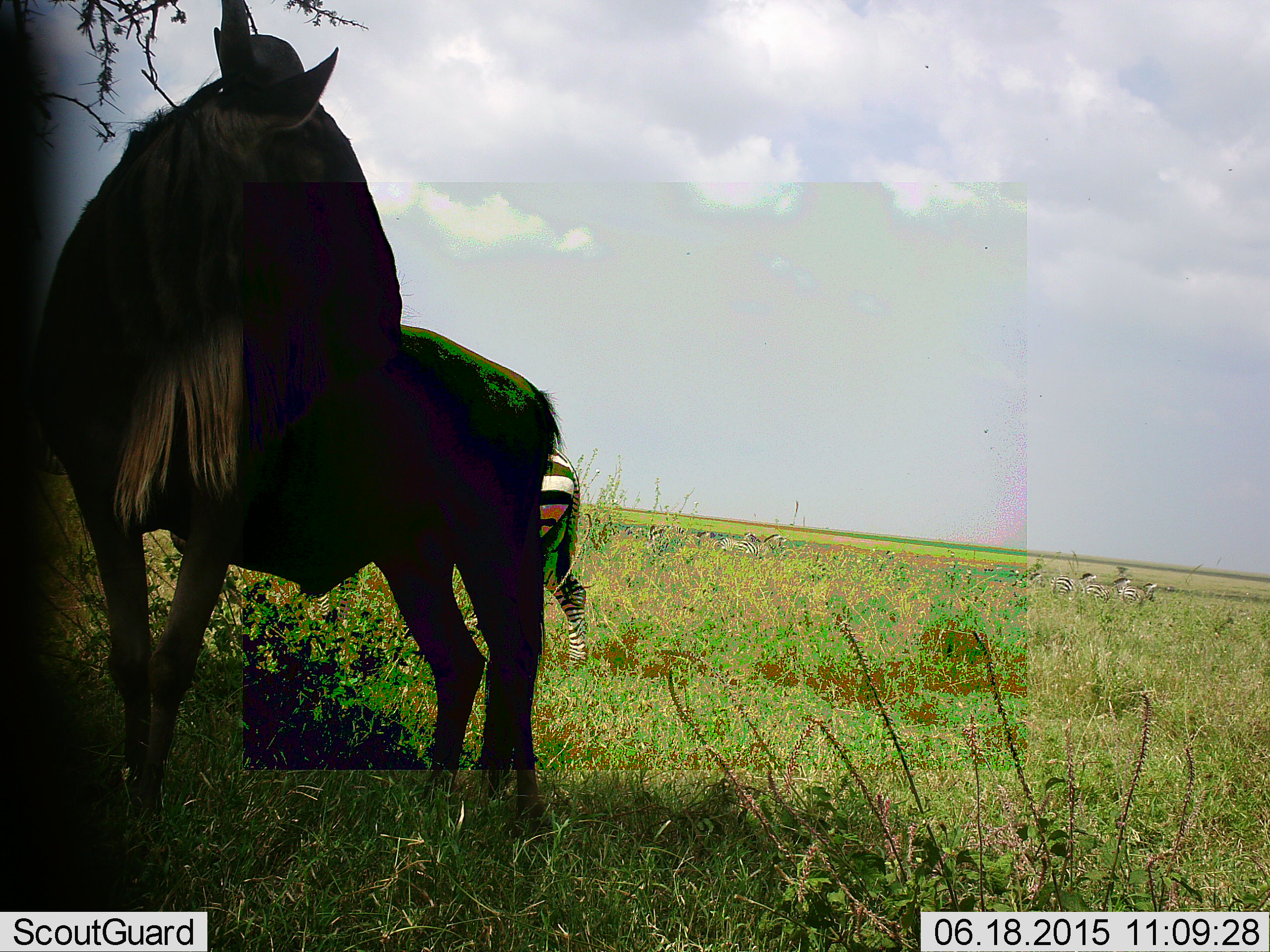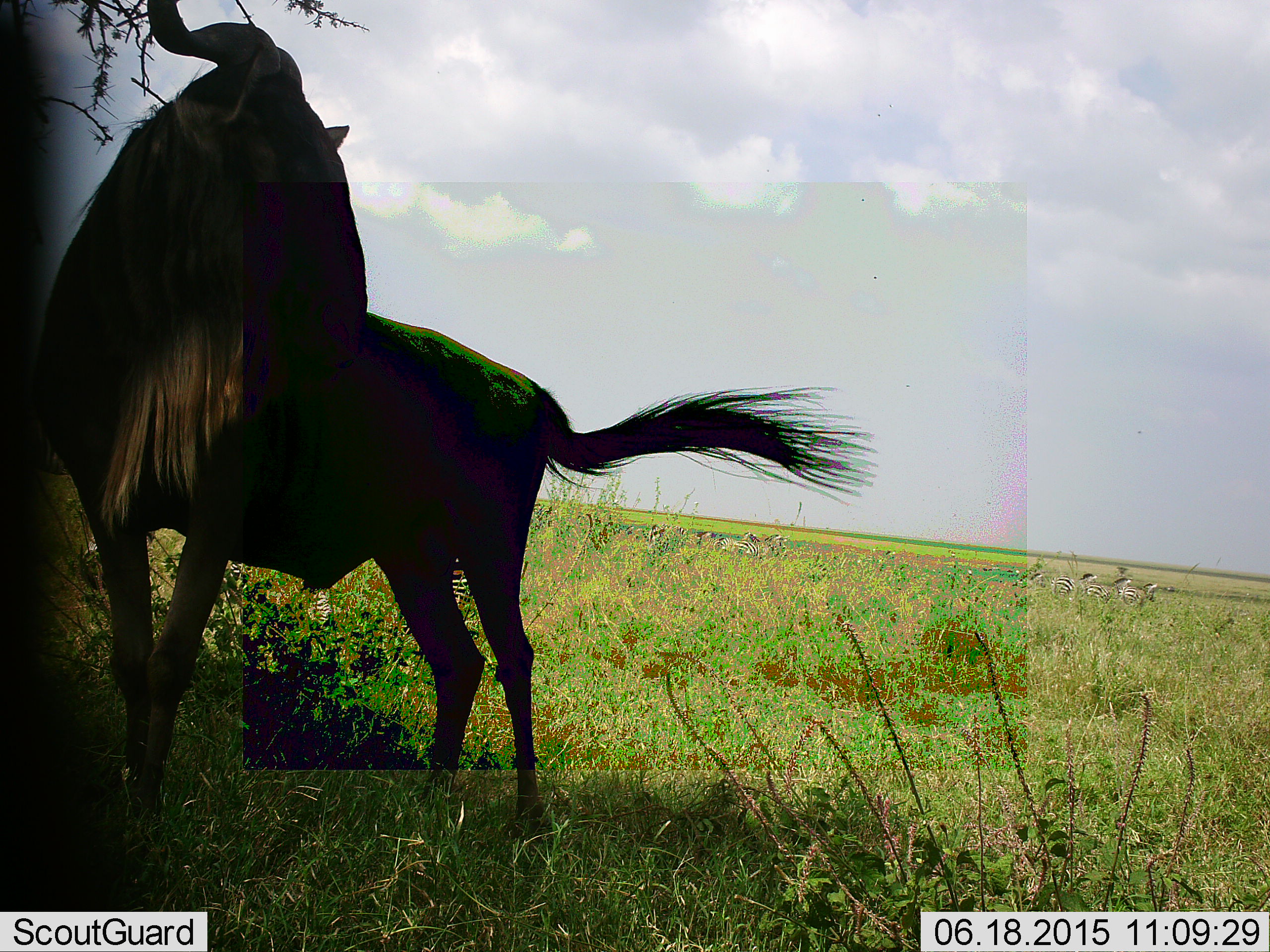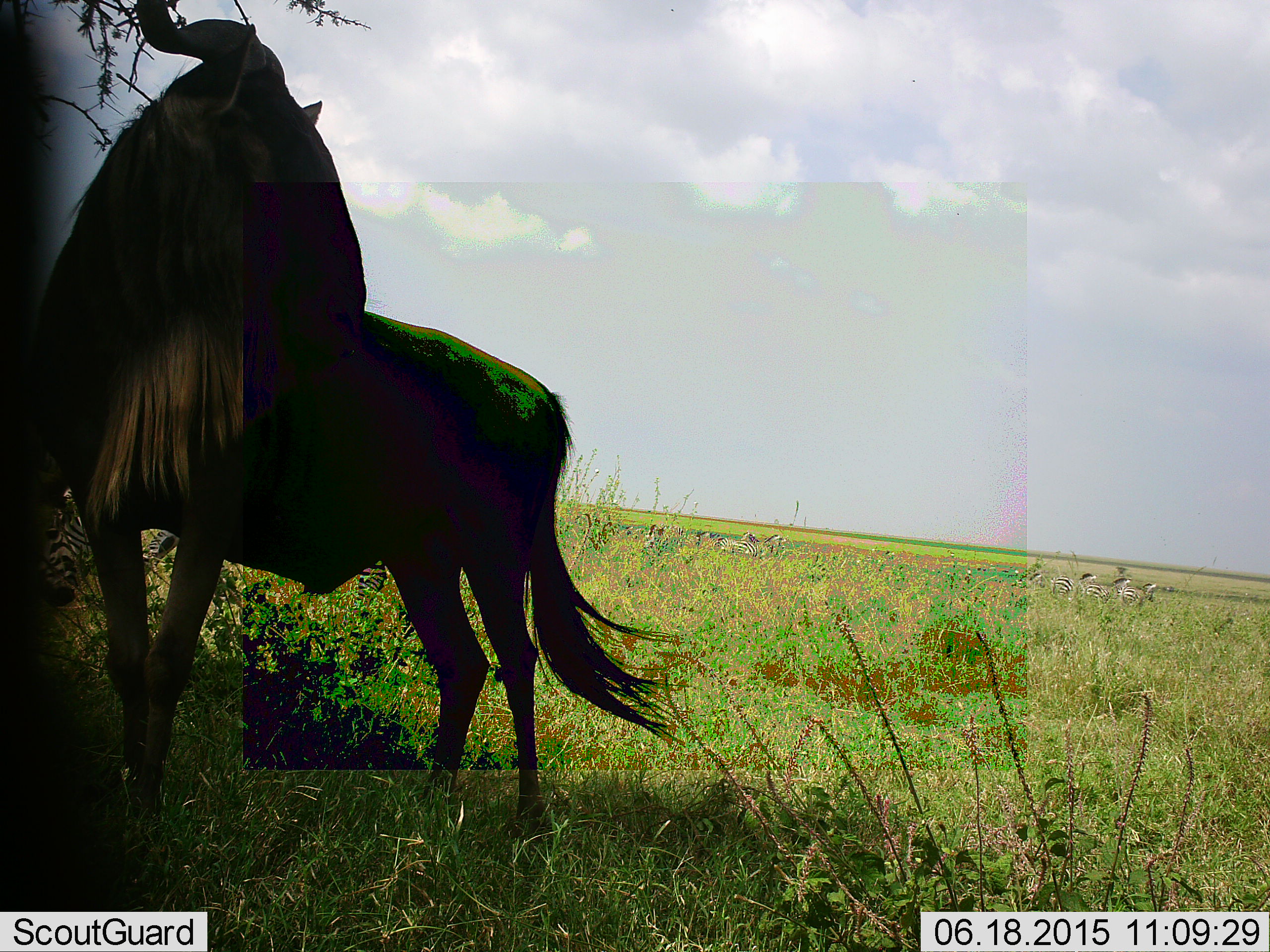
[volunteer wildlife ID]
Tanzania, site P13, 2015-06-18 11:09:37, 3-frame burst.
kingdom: Animalia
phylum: Chordata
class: Mammalia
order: Artiodactyla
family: Bovidae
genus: Connochaetes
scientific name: Connochaetes taurinus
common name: blue wildebeest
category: wildebeest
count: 1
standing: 100%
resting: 0%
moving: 0%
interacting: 0%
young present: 0%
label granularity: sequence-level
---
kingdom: Animalia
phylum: Chordata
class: Mammalia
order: Perissodactyla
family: Equidae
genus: Equus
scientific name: Equus quagga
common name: plains zebra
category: zebra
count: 7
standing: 80%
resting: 10%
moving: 70%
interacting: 0%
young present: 0%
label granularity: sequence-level